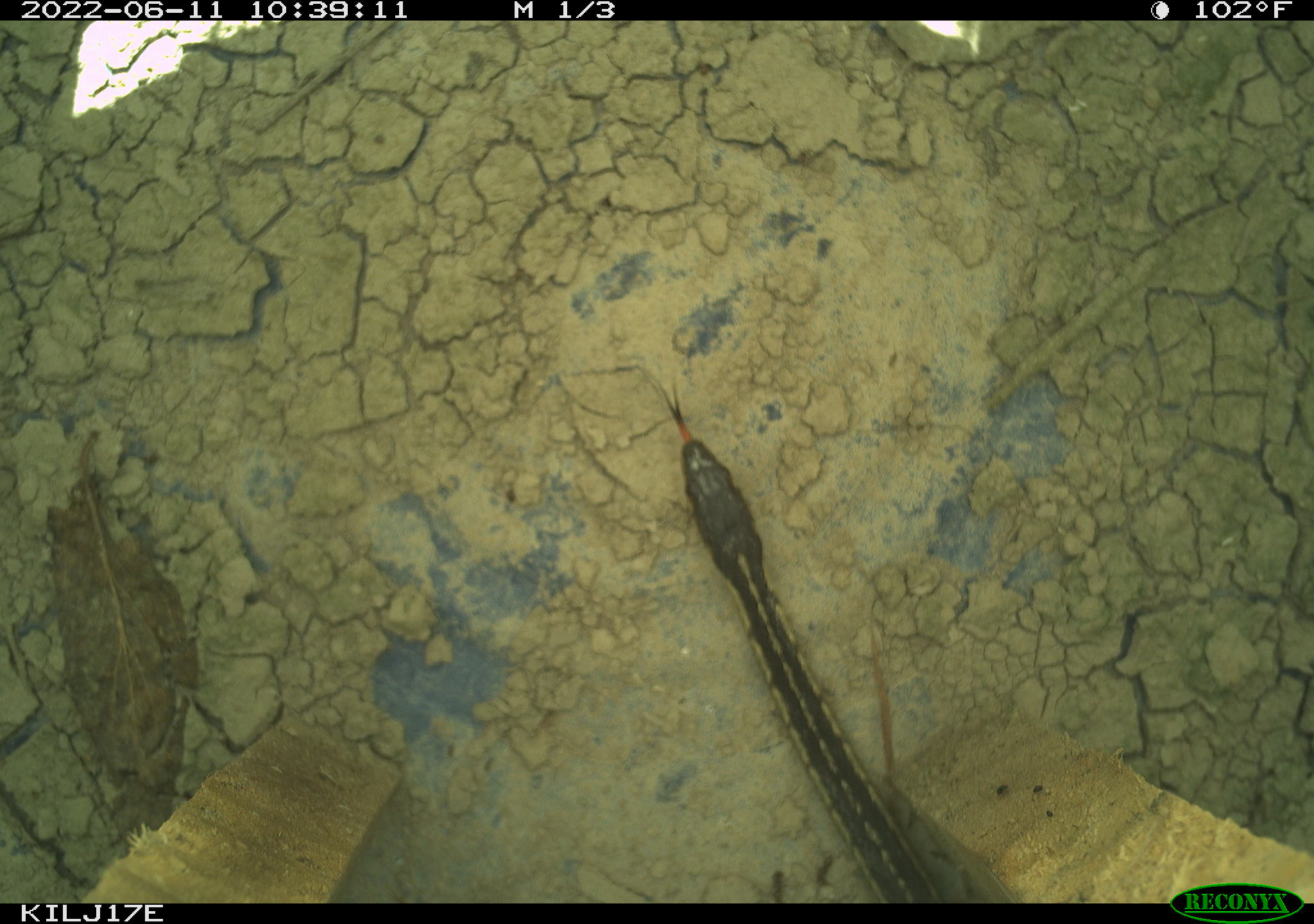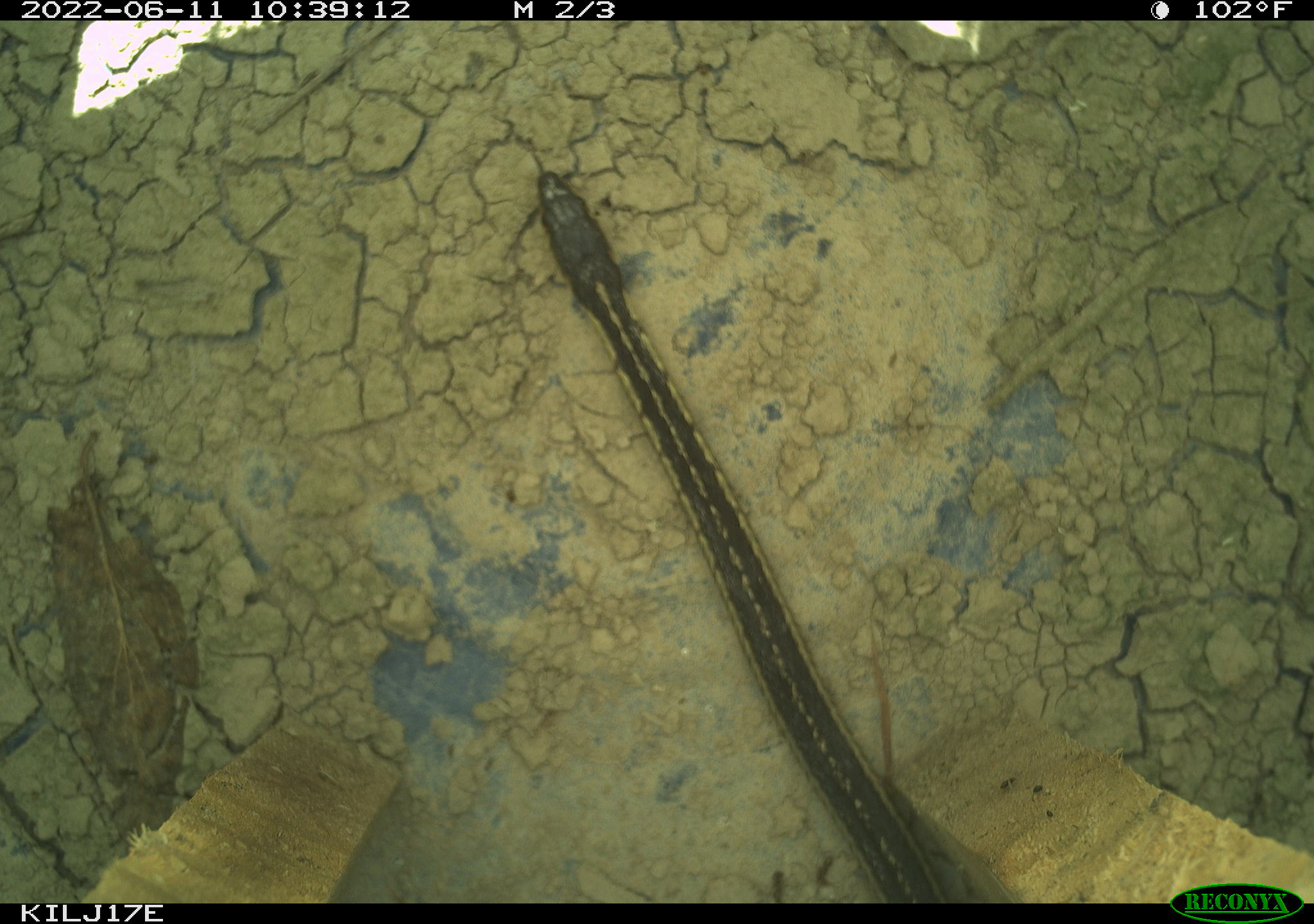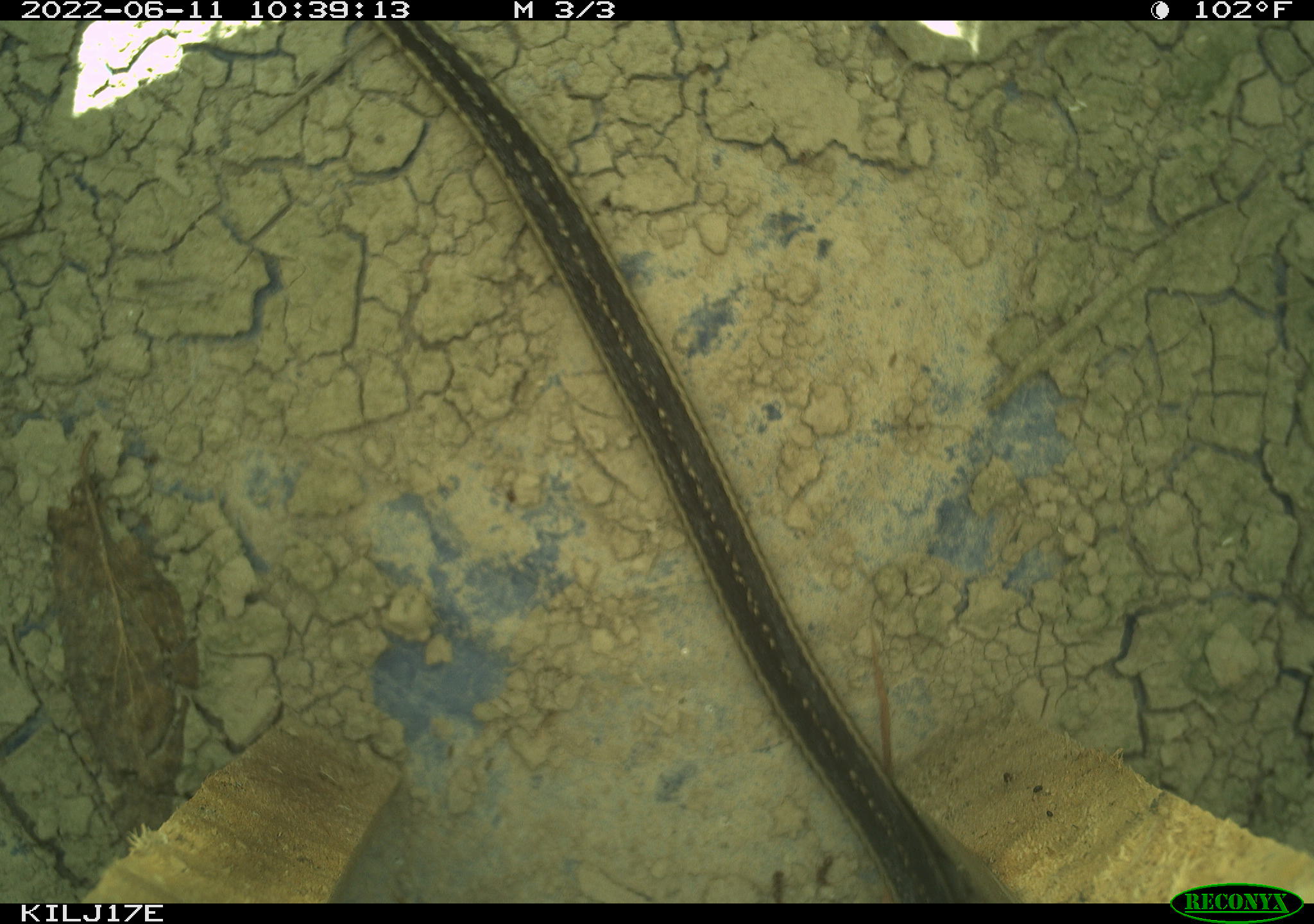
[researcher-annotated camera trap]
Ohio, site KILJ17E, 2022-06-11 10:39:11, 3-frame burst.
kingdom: Animalia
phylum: Chordata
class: Reptilia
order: Squamata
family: Colubridae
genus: Thamnophis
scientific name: Thamnophis sirtalis sirtalis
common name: eastern gartersnake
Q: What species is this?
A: Eastern gartersnake (Thamnophis sirtalis sirtalis).